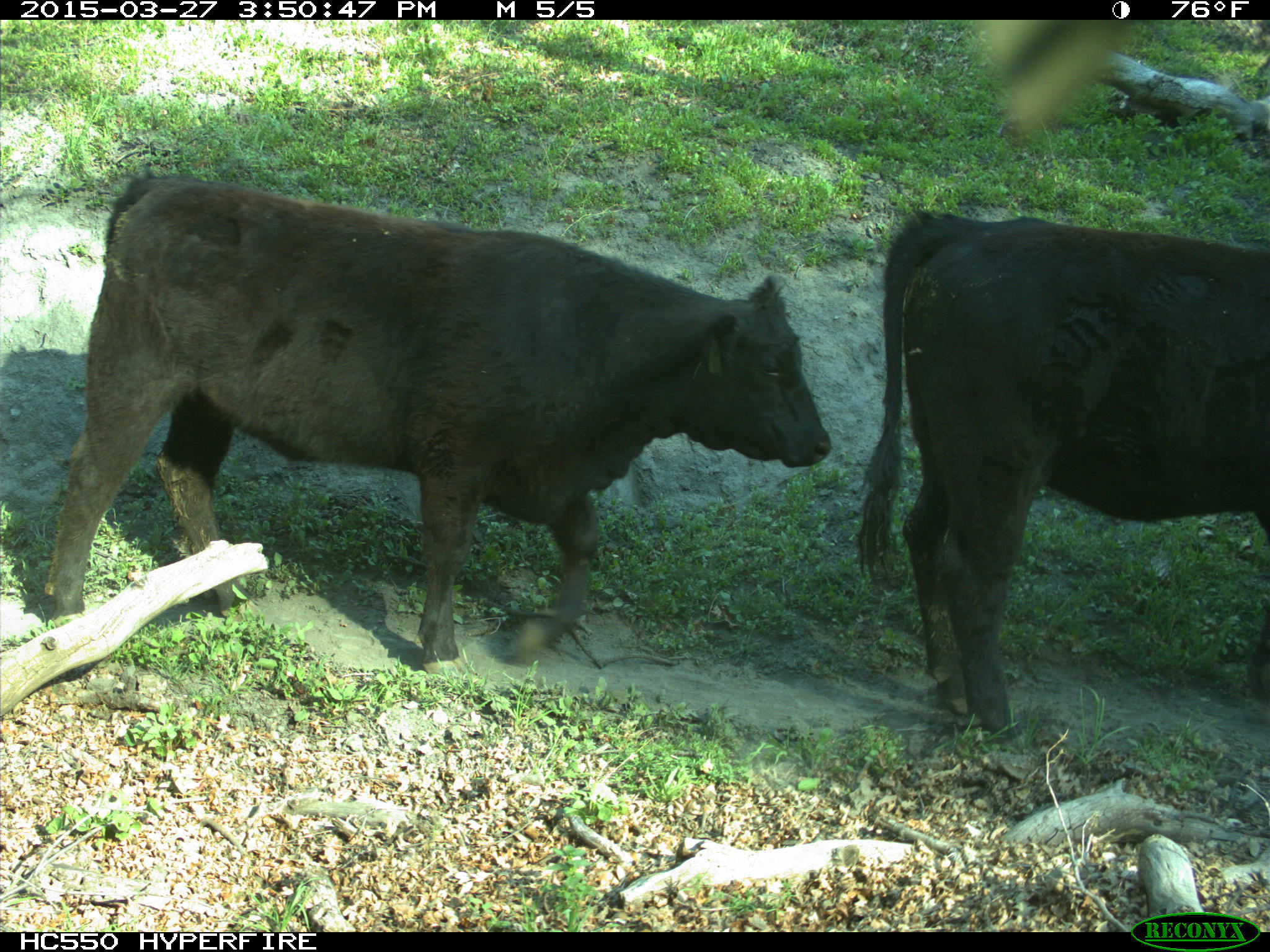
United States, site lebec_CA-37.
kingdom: Animalia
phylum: Chordata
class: Mammalia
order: Artiodactyla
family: Bovidae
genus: Bos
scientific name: Bos taurus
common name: domestic cow